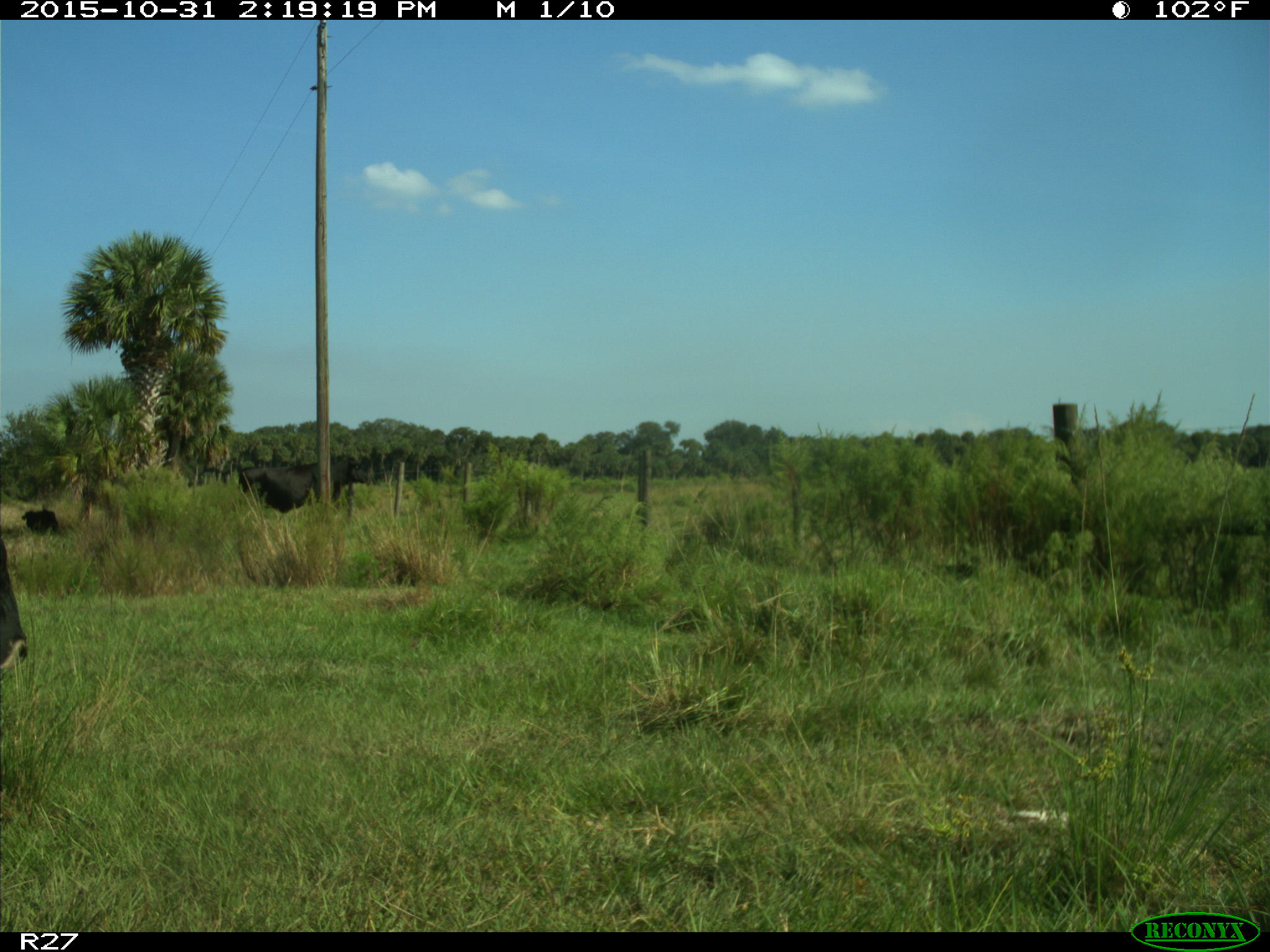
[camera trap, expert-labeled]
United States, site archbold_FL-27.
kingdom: Animalia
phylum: Chordata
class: Mammalia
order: Artiodactyla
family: Bovidae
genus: Bos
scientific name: Bos taurus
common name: domestic cow